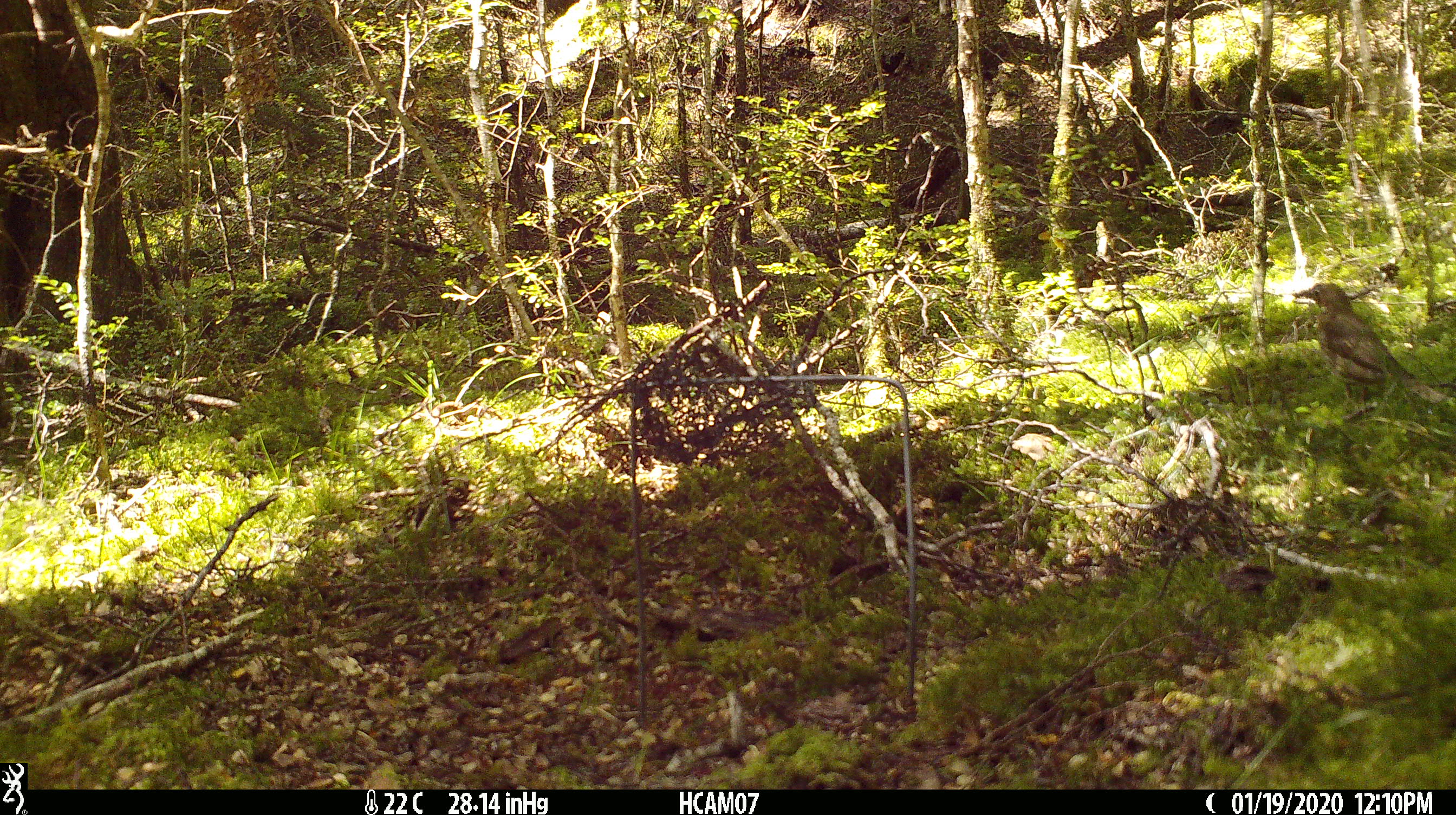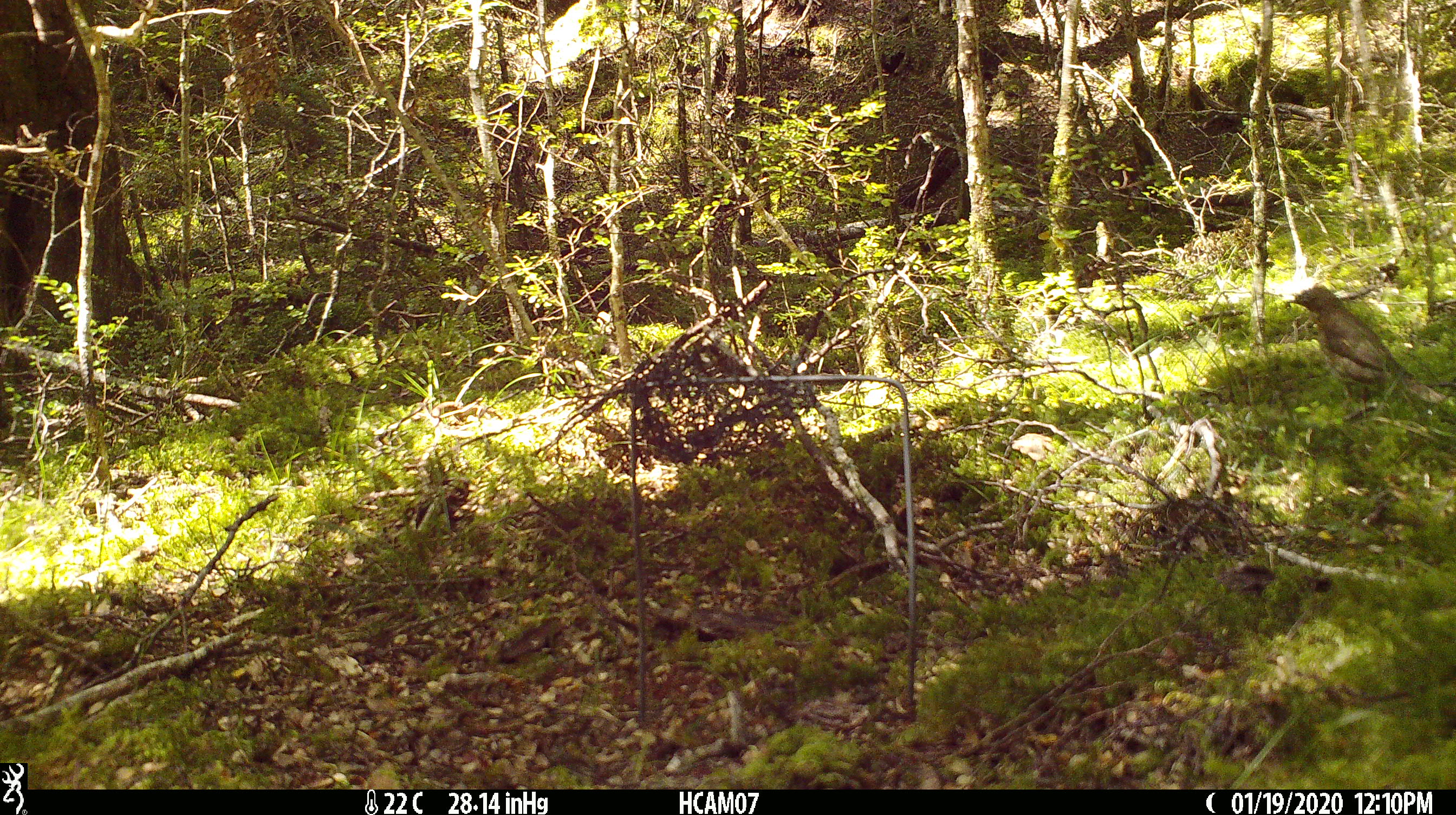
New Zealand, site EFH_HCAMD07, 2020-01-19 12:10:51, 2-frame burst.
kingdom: Animalia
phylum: Chordata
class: Aves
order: Passeriformes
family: Turdidae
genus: Turdus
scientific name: Turdus philomelos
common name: song thrush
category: thrush